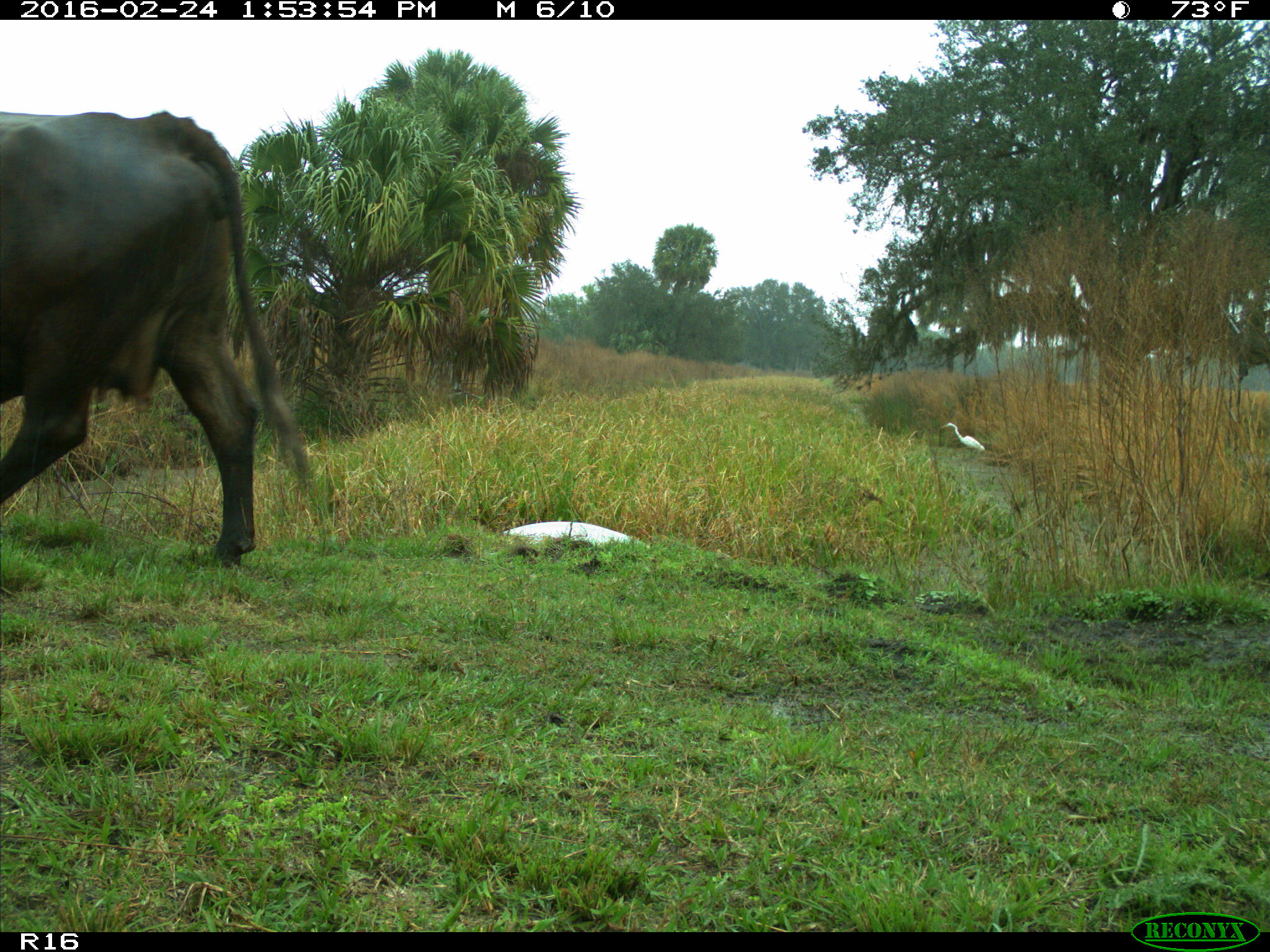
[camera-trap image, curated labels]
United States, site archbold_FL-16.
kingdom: Animalia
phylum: Chordata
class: Mammalia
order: Artiodactyla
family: Bovidae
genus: Bos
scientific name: Bos taurus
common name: domestic cow